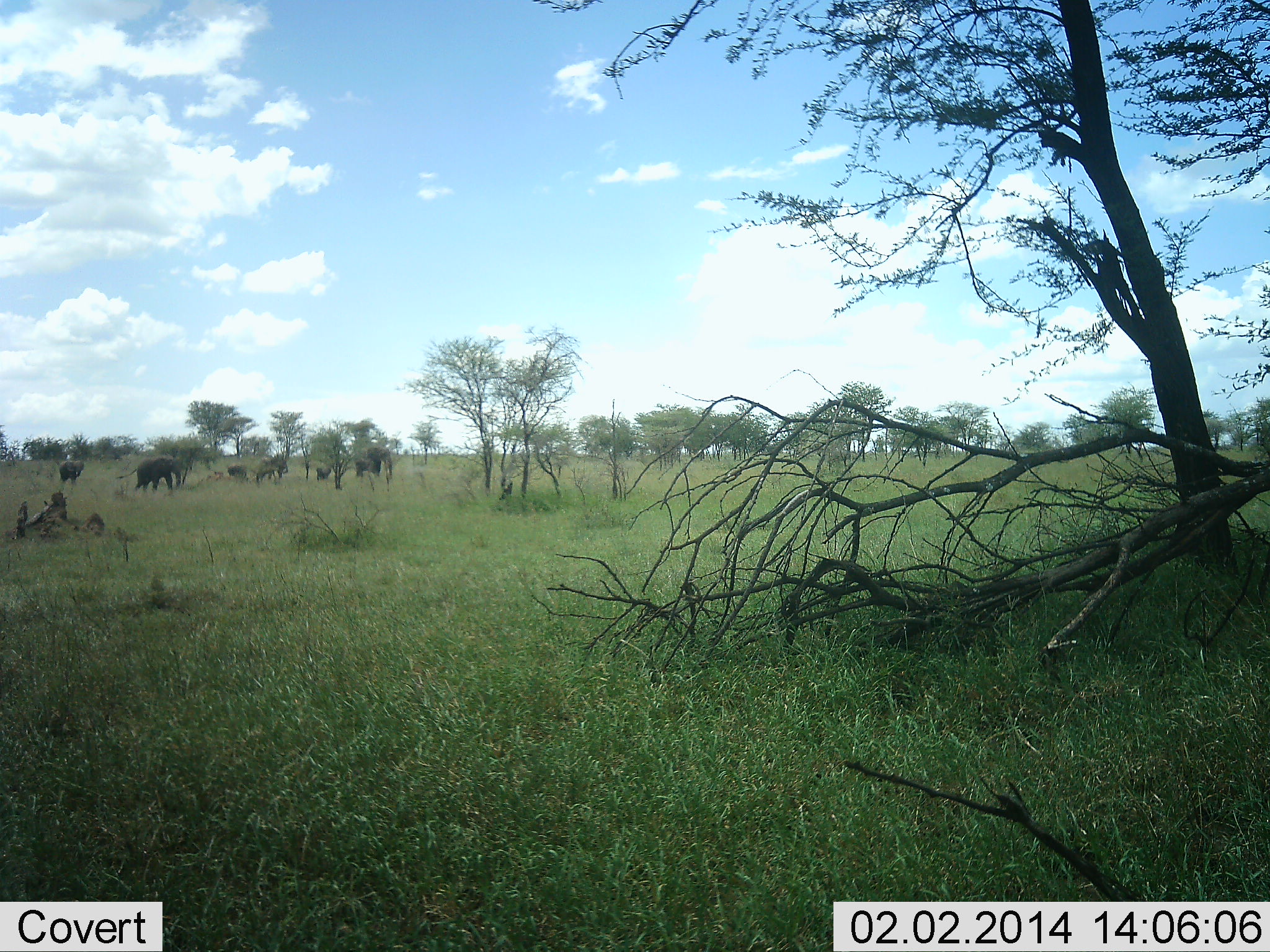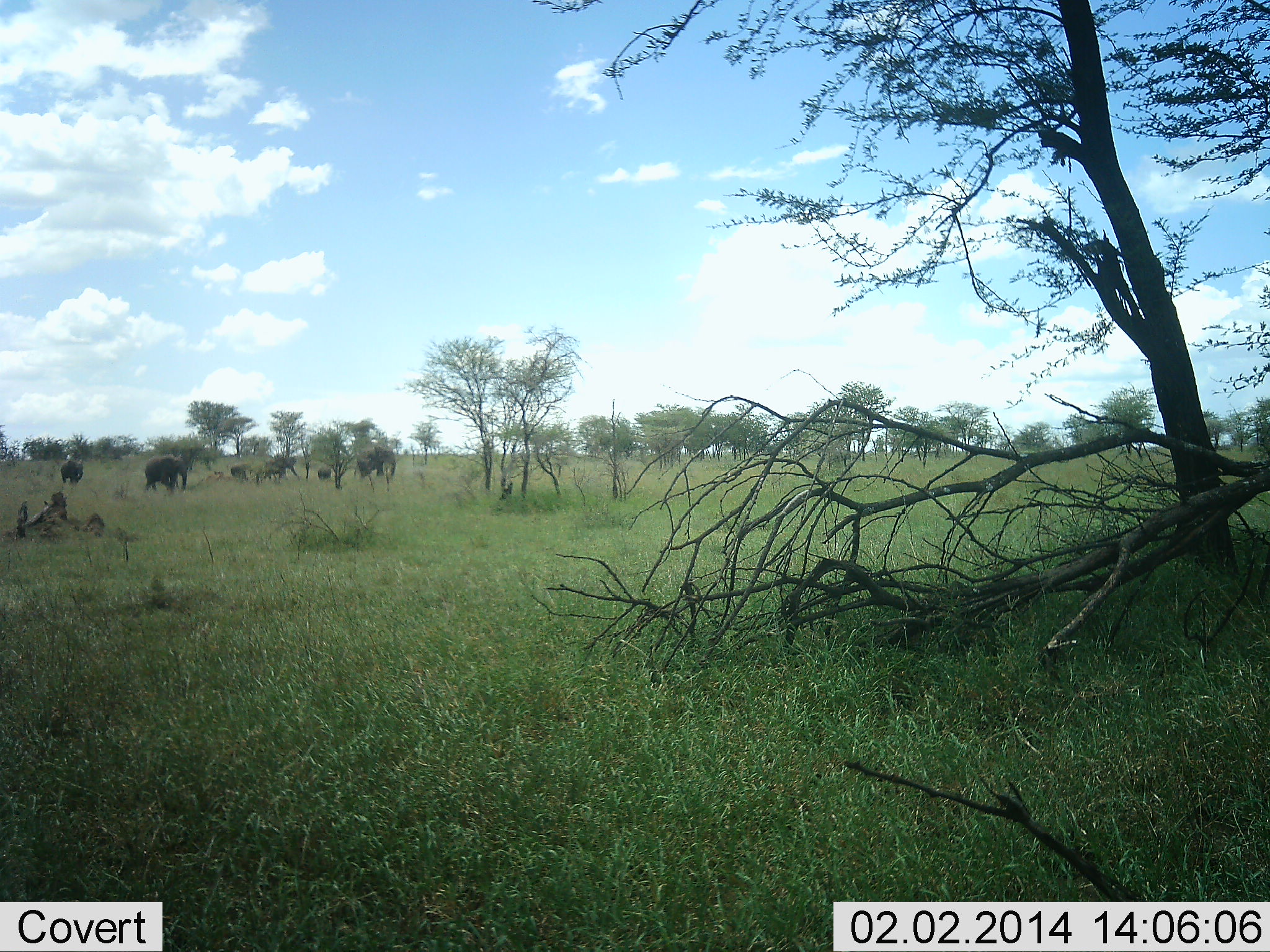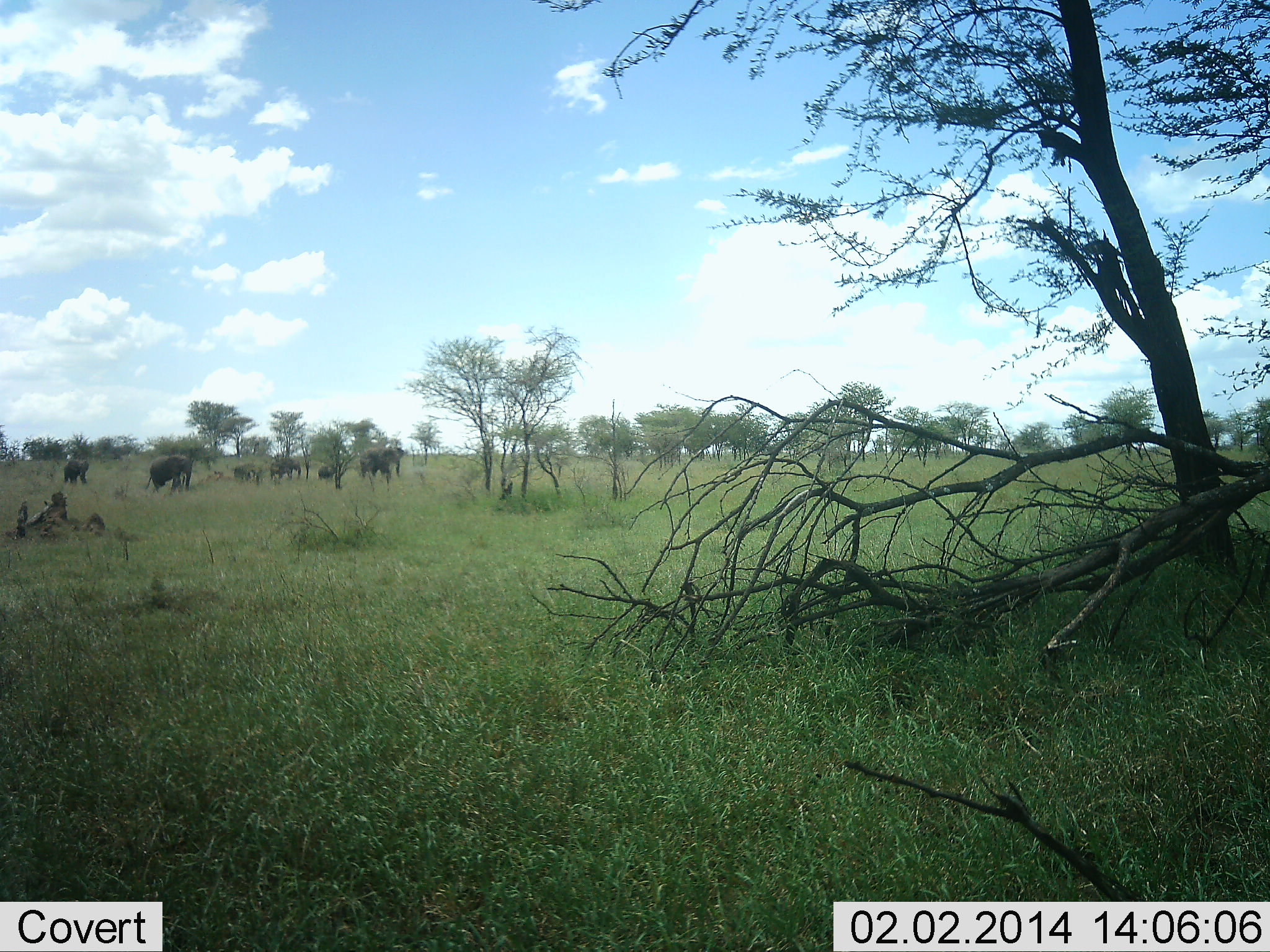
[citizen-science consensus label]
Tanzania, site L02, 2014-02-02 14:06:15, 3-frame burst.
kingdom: Animalia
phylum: Chordata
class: Mammalia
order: Proboscidea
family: Elephantidae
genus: Loxodonta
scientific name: Loxodonta africana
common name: african bush elephant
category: elephant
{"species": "elephant (african bush elephant) (Loxodonta africana)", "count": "6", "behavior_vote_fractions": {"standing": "10%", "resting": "0%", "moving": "90%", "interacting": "0%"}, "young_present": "80%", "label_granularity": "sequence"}